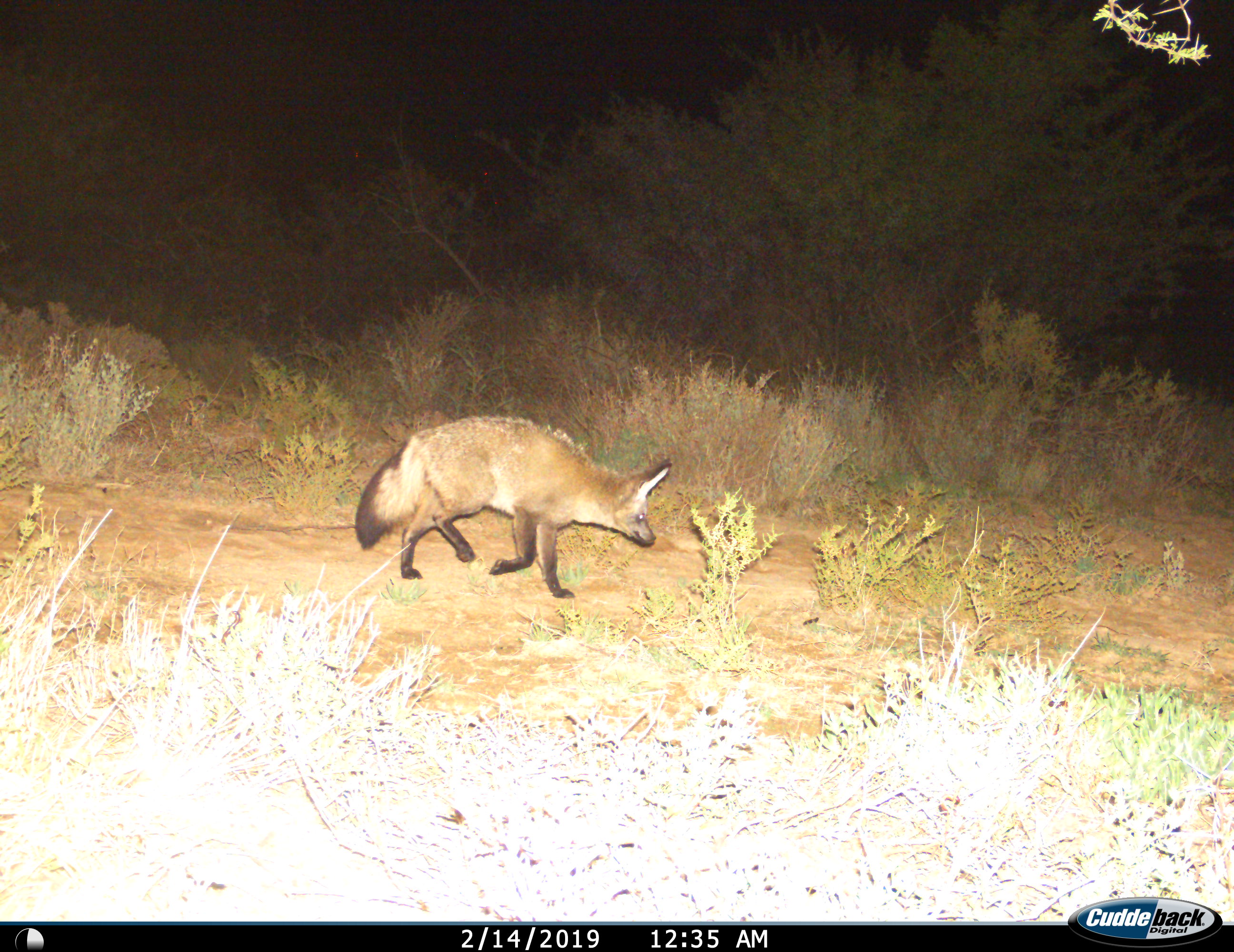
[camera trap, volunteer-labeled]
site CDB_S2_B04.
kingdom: Animalia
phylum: Chordata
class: Mammalia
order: Carnivora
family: Canidae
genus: Otocyon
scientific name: Otocyon megalotis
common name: bat-eared fox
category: foxbateared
Foxbateared (bat-eared fox) (Otocyon megalotis), count 1. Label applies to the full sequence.